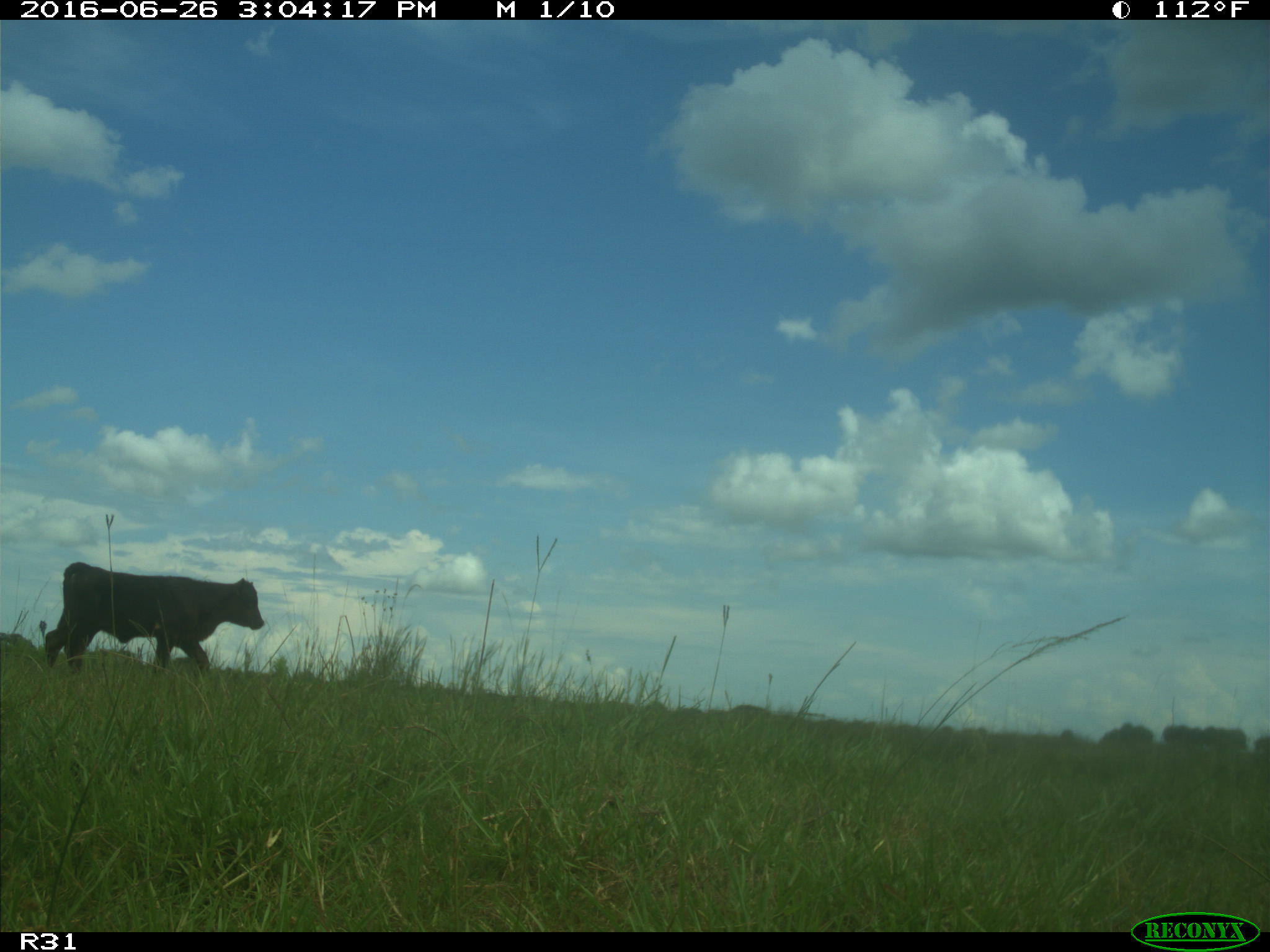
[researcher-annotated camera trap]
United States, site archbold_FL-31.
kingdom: Animalia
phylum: Chordata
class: Mammalia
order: Artiodactyla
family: Bovidae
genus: Bos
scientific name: Bos taurus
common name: domestic cow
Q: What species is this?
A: Bos taurus (domestic cow).